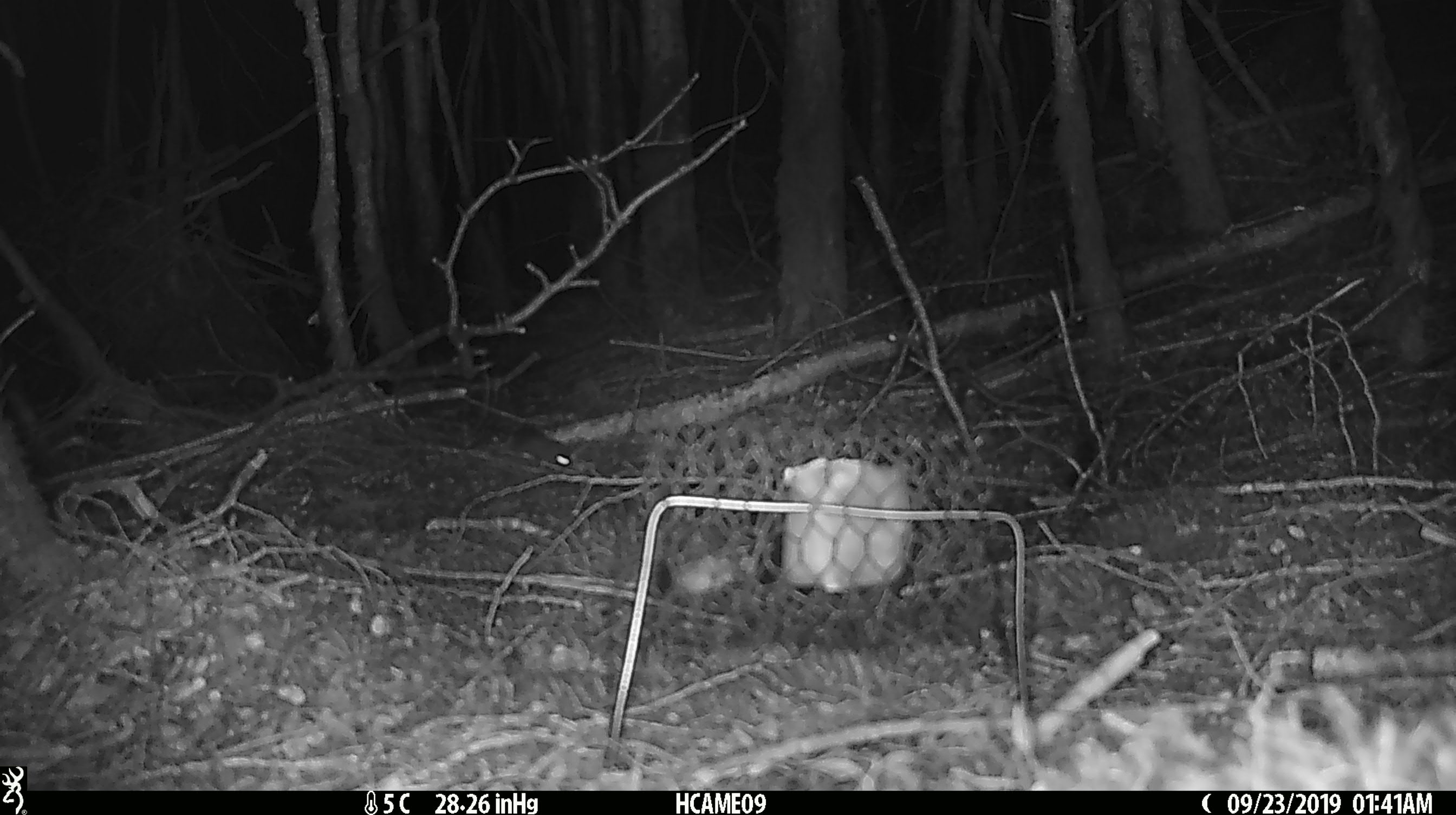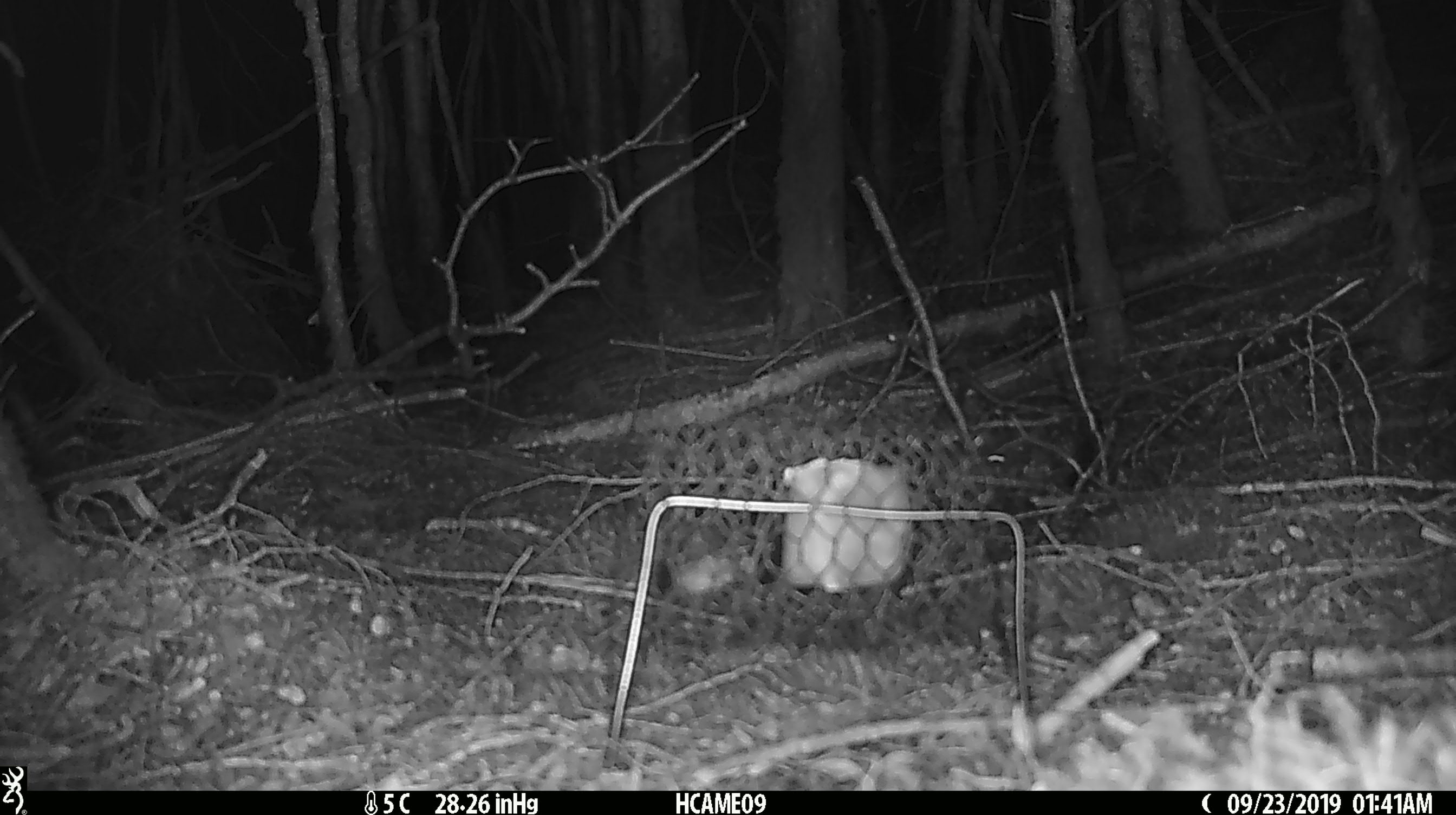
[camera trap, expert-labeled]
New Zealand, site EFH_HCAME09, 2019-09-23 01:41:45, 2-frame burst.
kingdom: Animalia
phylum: Chordata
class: Mammalia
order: Rodentia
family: Muridae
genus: Mus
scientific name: Mus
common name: mouse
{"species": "mouse (Mus)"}